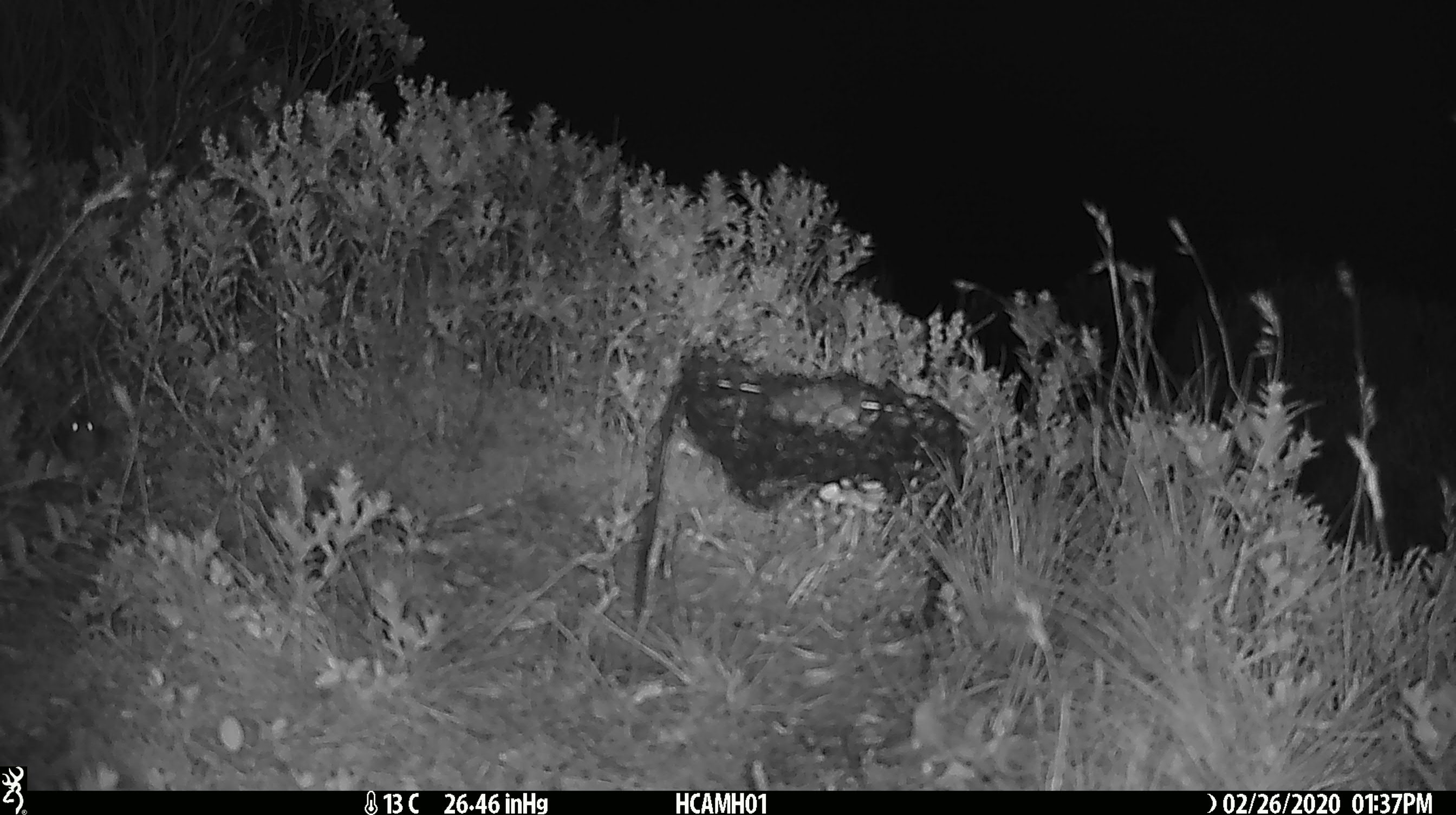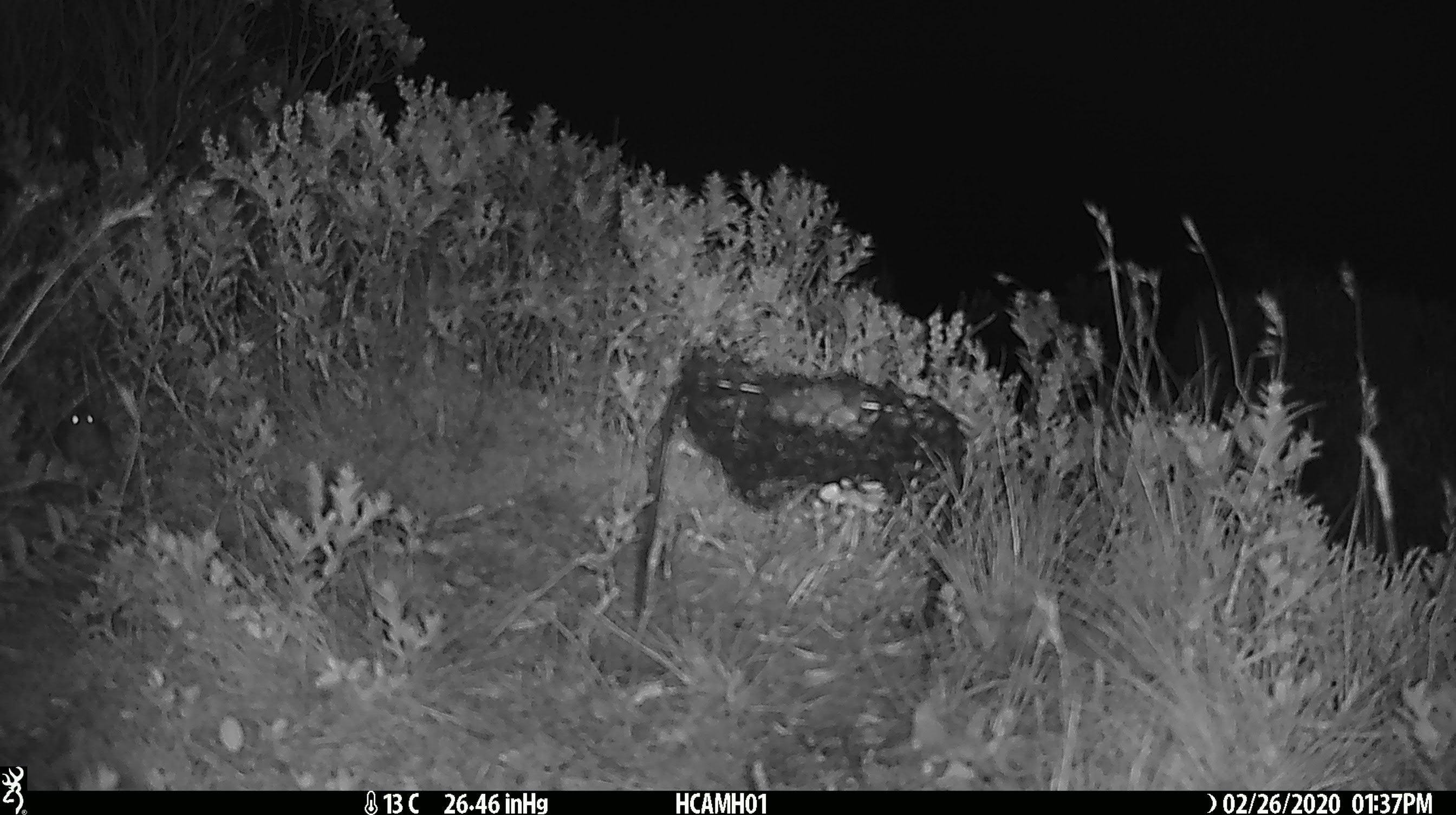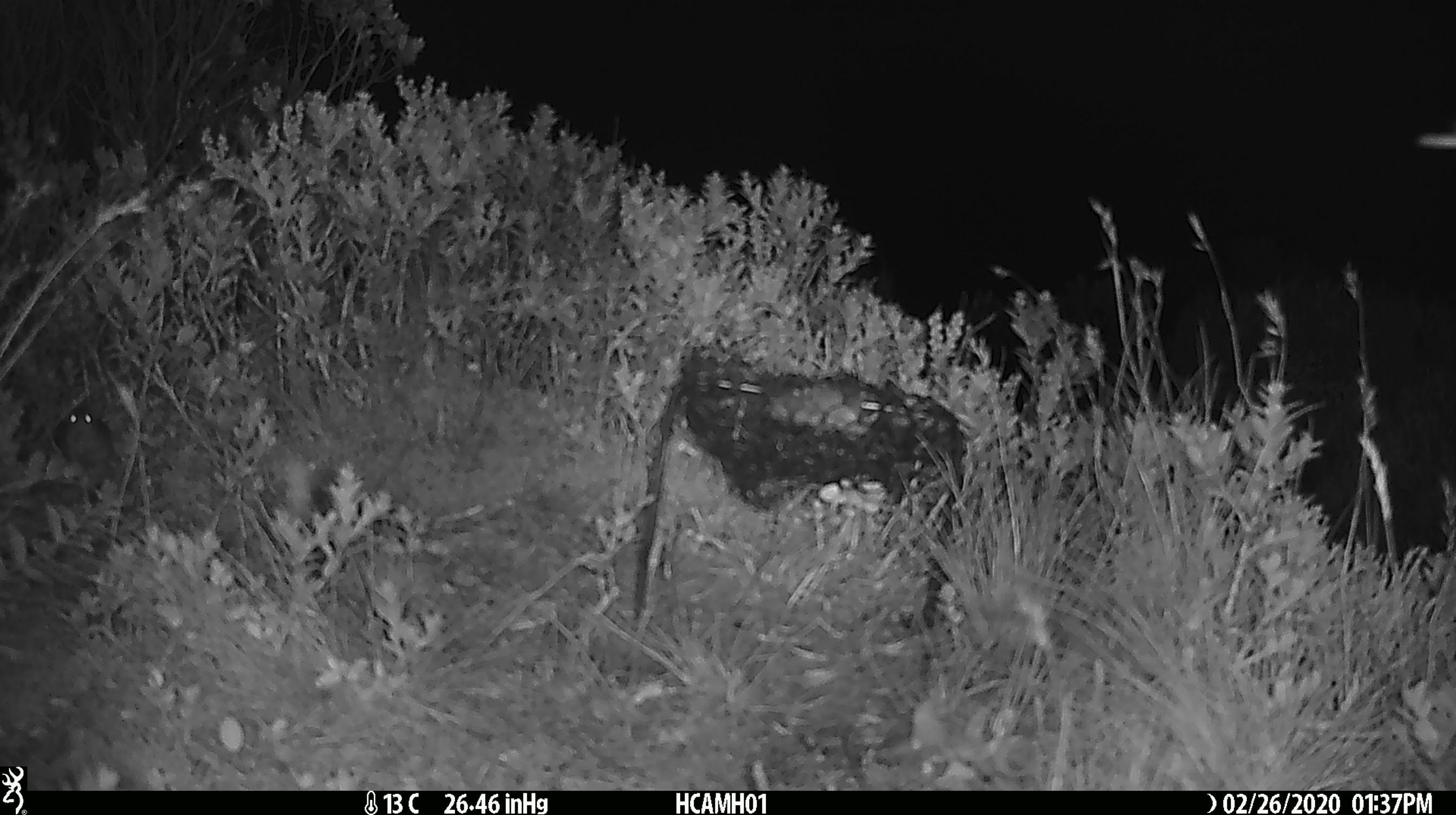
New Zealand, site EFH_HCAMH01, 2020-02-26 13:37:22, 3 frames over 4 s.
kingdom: Animalia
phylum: Chordata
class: Mammalia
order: Rodentia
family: Muridae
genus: Mus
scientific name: Mus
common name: mouse